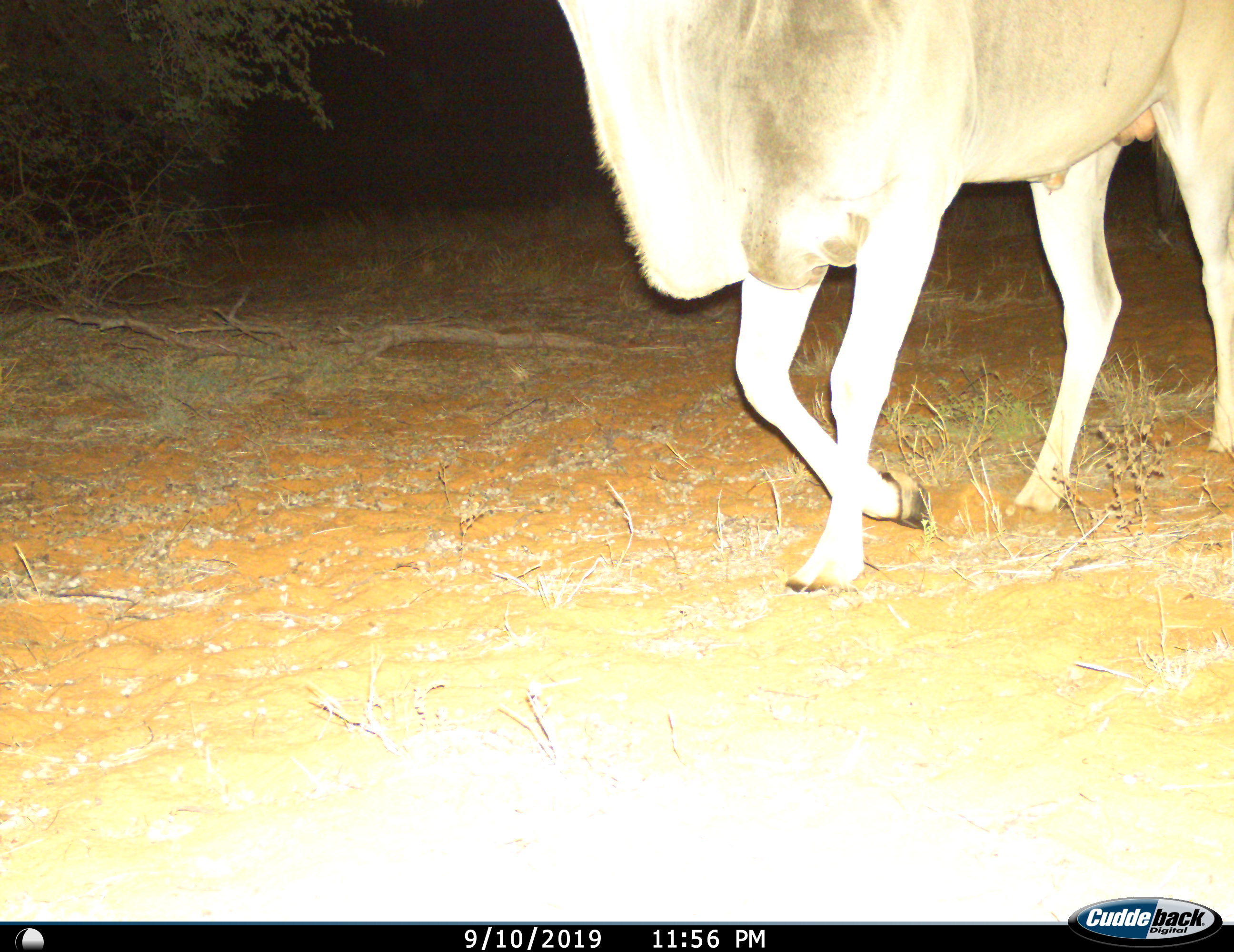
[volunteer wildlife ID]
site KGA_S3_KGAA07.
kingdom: Animalia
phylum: Chordata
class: Mammalia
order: Artiodactyla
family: Bovidae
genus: Tragelaphus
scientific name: Tragelaphus oryx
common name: eland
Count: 1.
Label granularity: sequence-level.